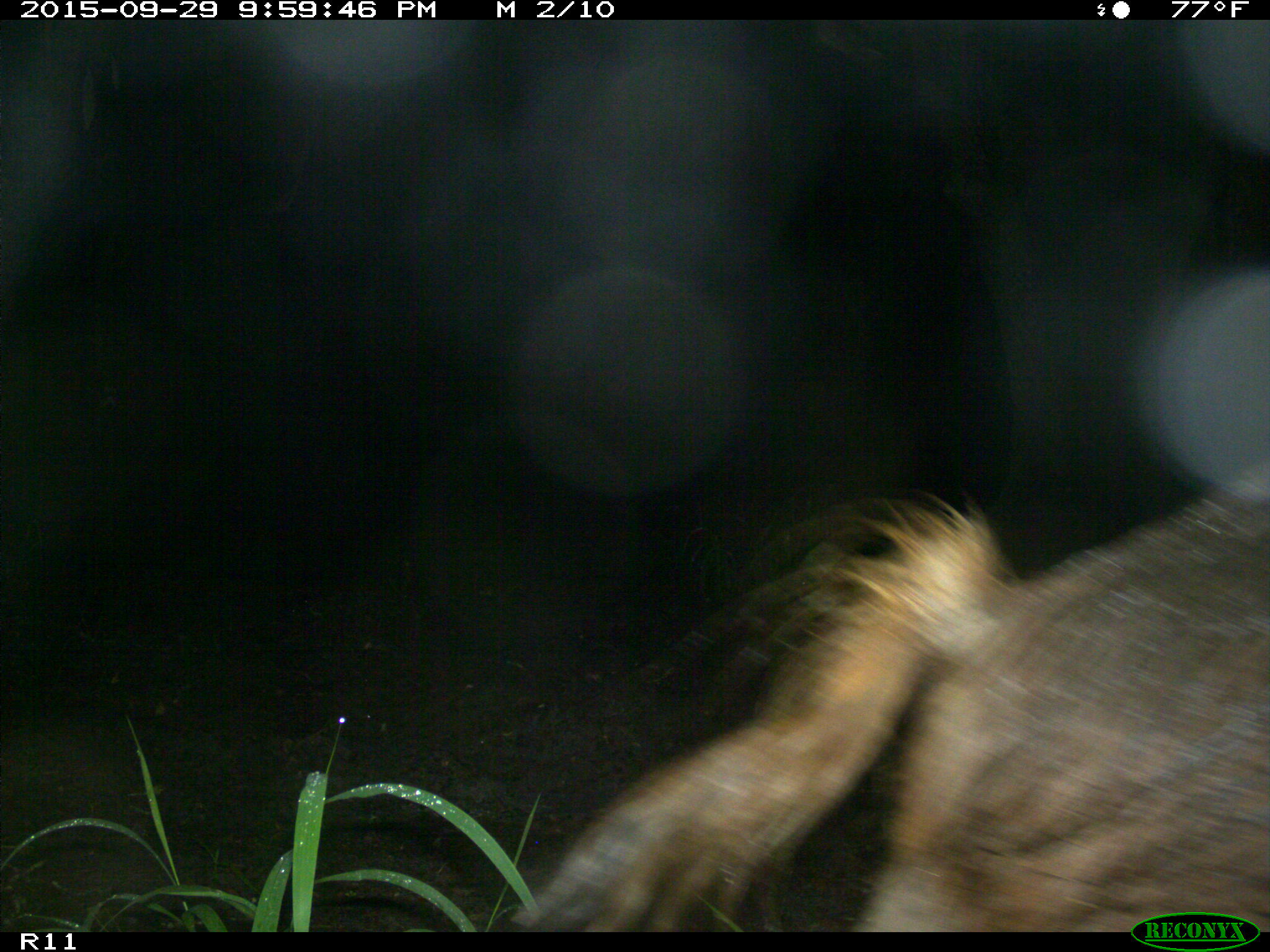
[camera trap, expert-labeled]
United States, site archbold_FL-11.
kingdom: Animalia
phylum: Chordata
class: Mammalia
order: Artiodactyla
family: Suidae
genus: Sus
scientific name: Sus scrofa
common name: wild boar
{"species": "Sus scrofa (wild boar)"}